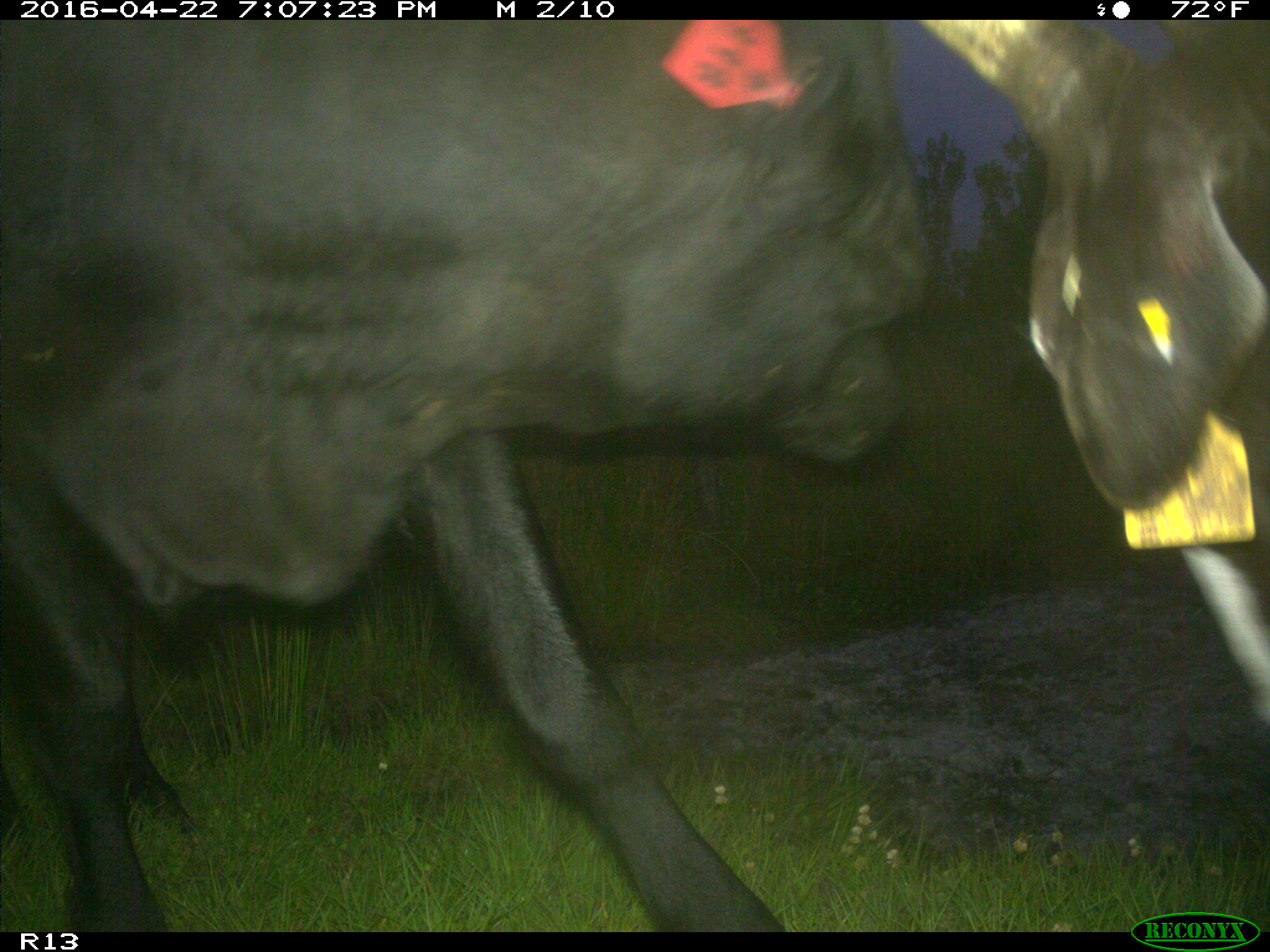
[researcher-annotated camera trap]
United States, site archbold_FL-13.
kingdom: Animalia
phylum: Chordata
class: Mammalia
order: Artiodactyla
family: Bovidae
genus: Bos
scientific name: Bos taurus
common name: domestic cow